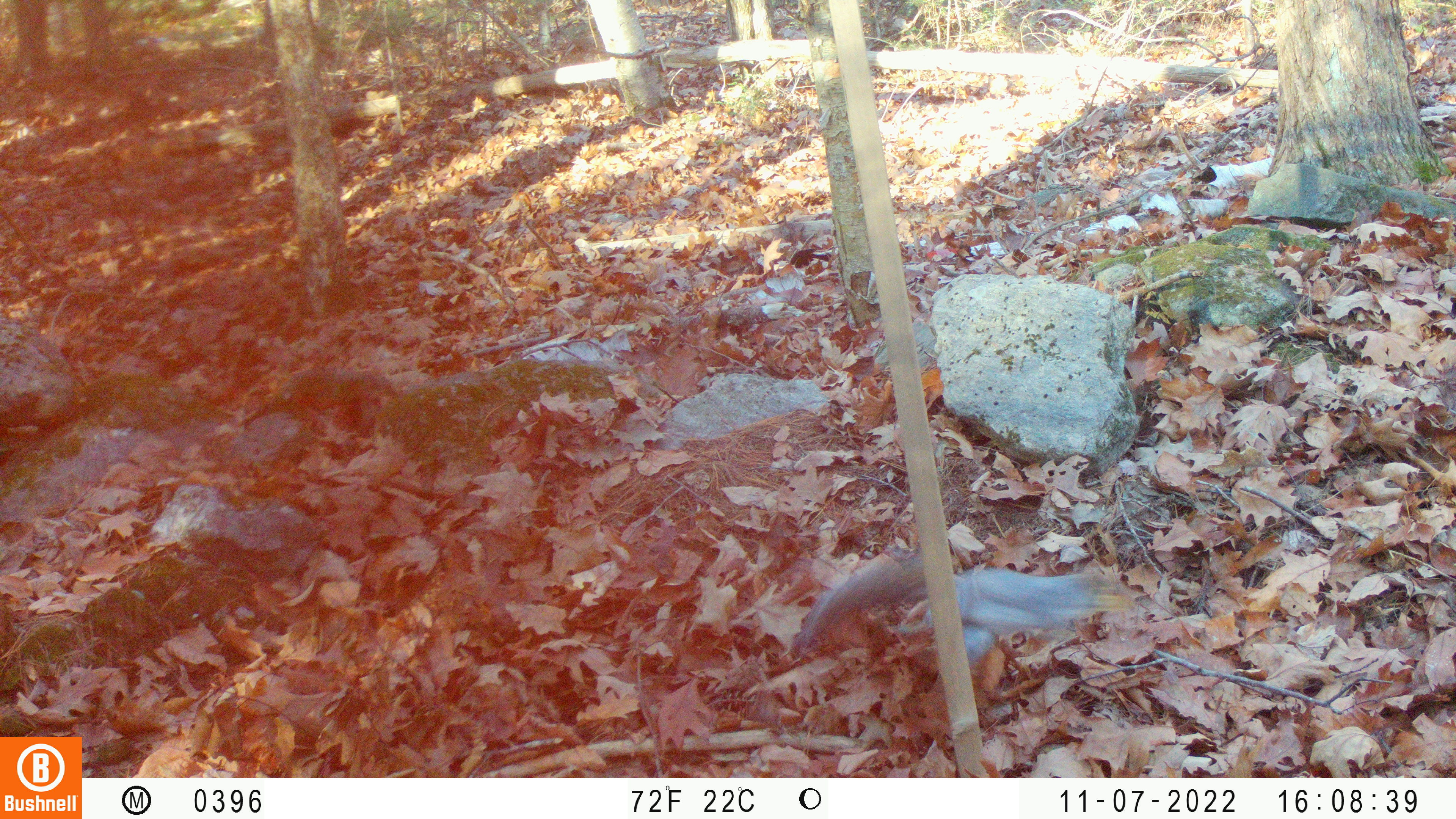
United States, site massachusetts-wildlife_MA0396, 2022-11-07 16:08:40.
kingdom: Animalia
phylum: Chordata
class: Mammalia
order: Rodentia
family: Sciuridae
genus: Sciurus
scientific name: Sciurus carolinensis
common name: gray squirrel